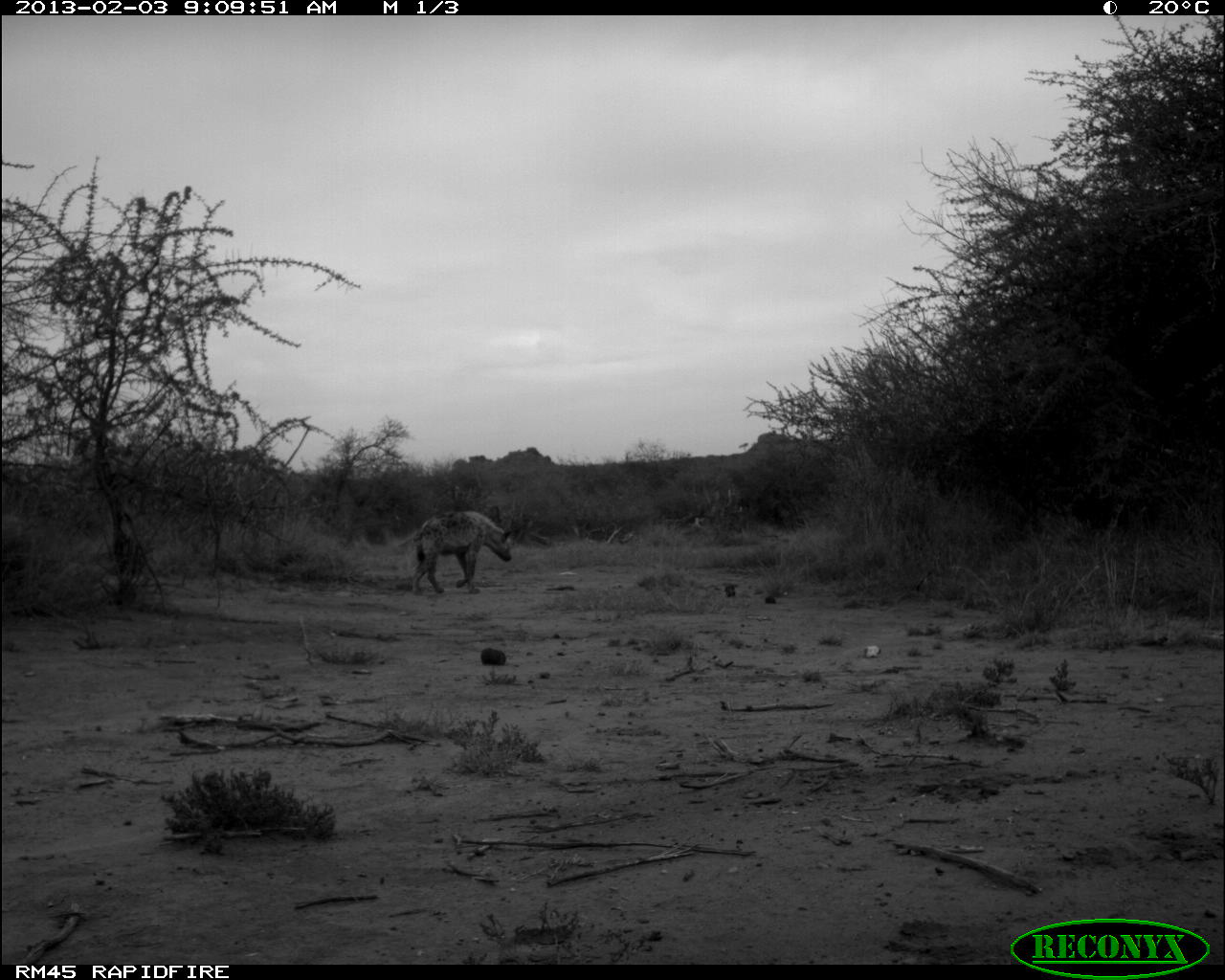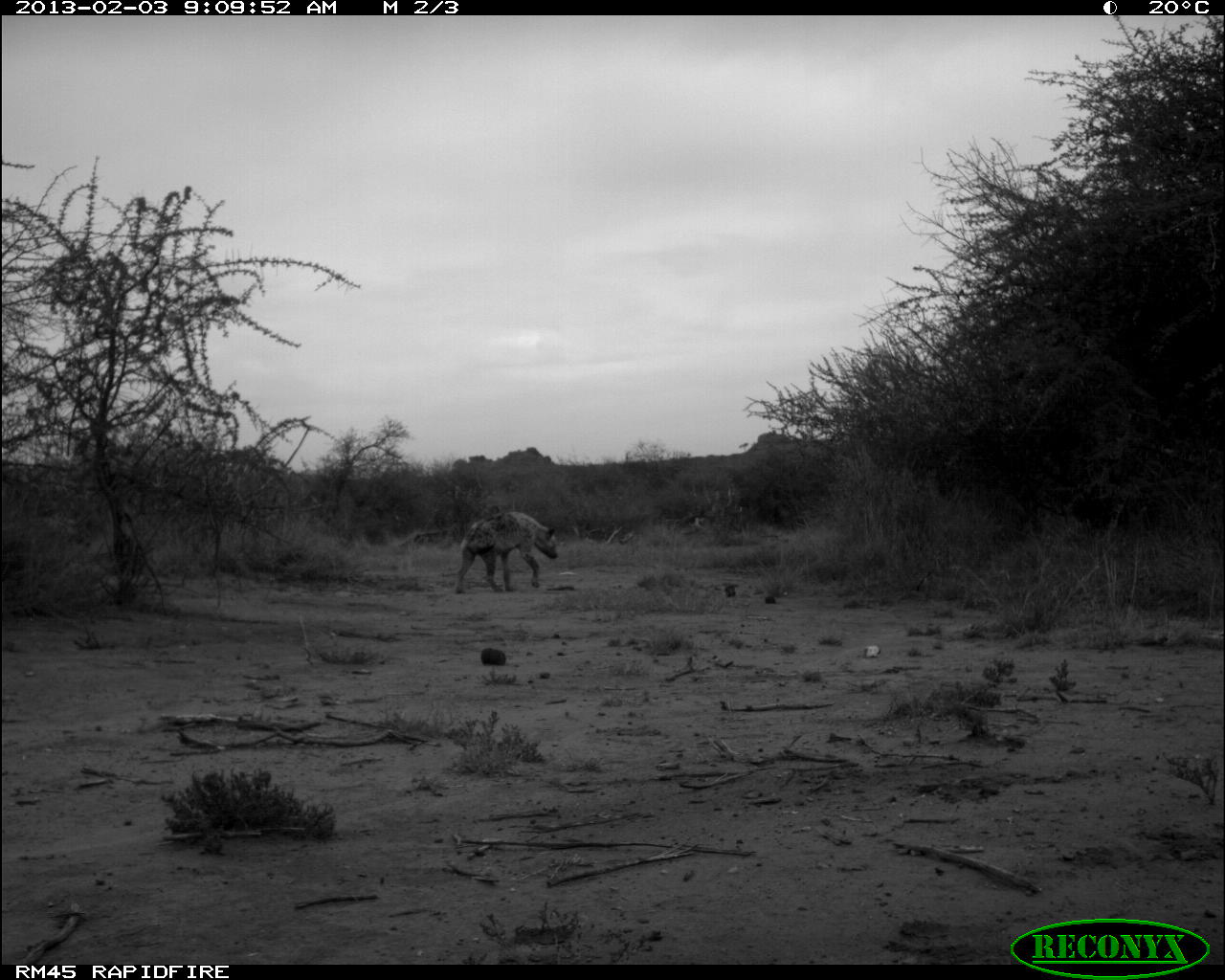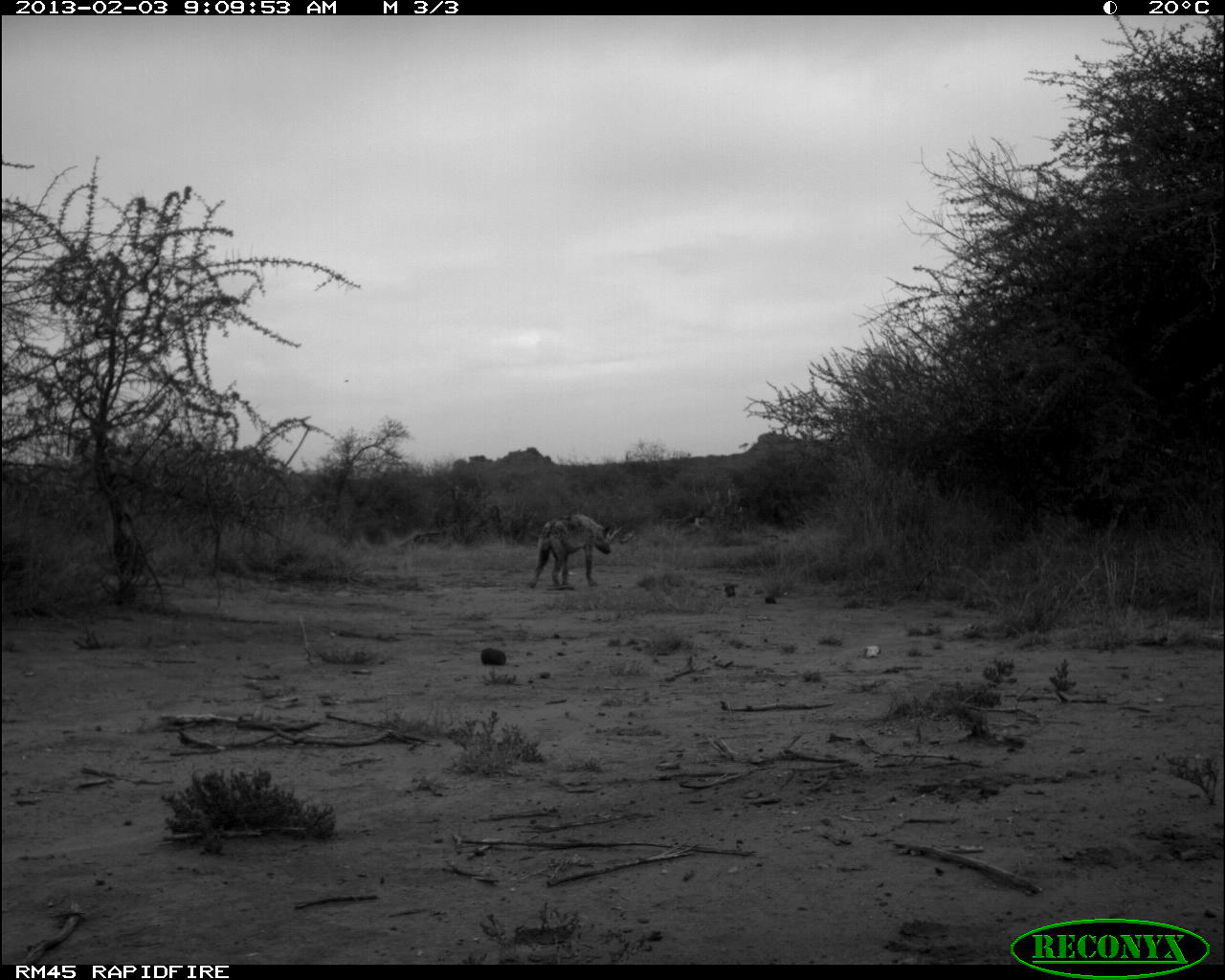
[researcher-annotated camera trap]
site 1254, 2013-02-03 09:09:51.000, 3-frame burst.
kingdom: Animalia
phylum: Chordata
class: Mammalia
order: Carnivora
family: Hyaenidae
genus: Crocuta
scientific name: Crocuta crocuta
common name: spotted hyena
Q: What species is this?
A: Crocuta crocuta (spotted hyena).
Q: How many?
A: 2.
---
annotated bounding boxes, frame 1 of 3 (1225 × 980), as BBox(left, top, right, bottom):
crocuta crocuta: BBox(411, 510, 513, 596)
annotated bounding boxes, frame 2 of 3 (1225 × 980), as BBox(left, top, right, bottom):
crocuta crocuta: BBox(454, 511, 559, 593)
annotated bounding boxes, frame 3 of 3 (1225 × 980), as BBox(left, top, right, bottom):
crocuta crocuta: BBox(528, 512, 612, 589)